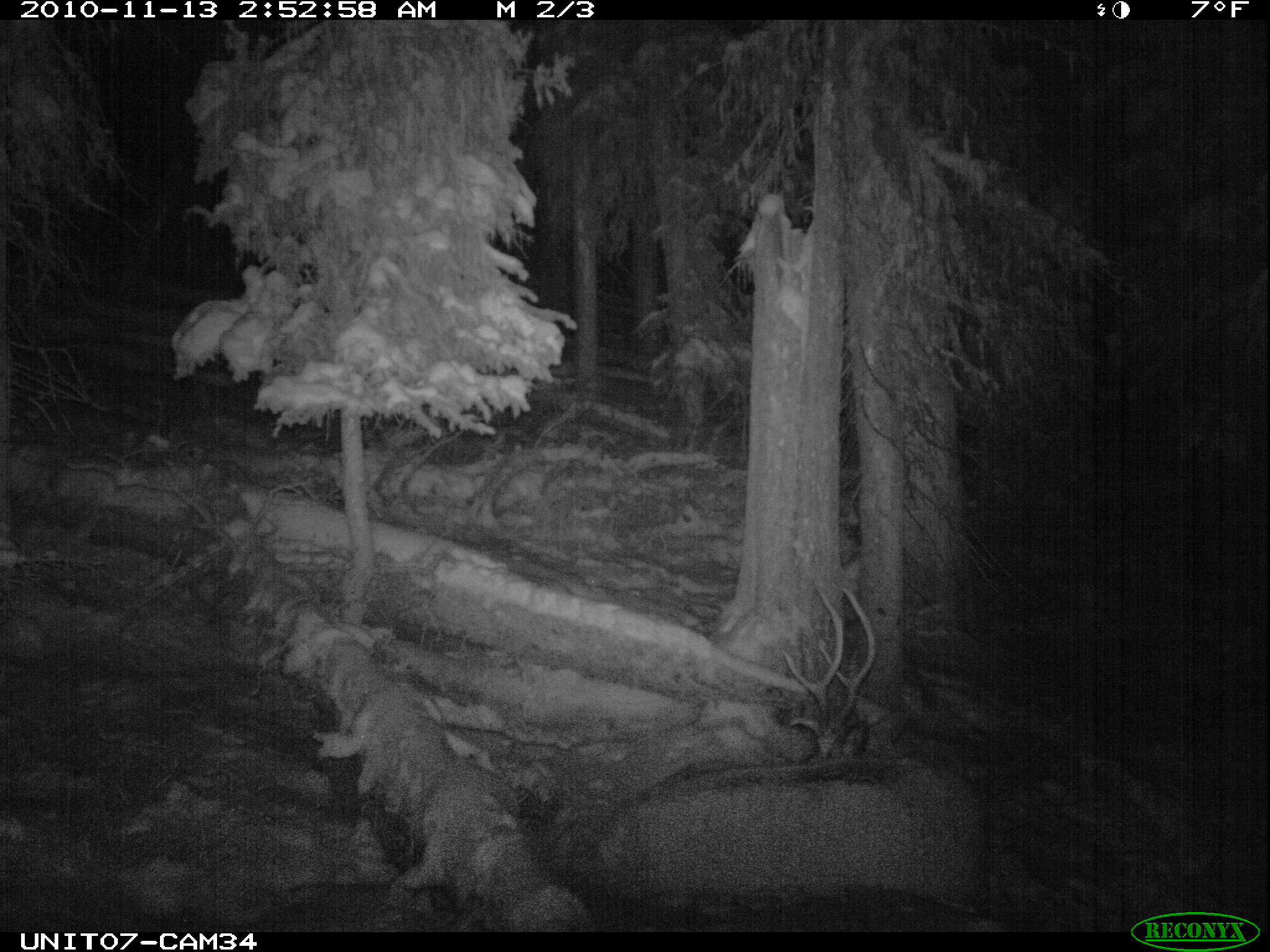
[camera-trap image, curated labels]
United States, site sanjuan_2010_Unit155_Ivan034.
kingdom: Animalia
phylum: Chordata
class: Mammalia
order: Artiodactyla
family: Cervidae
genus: Cervus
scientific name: Cervus elaphus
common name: red deer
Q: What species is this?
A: Cervus elaphus (red deer).